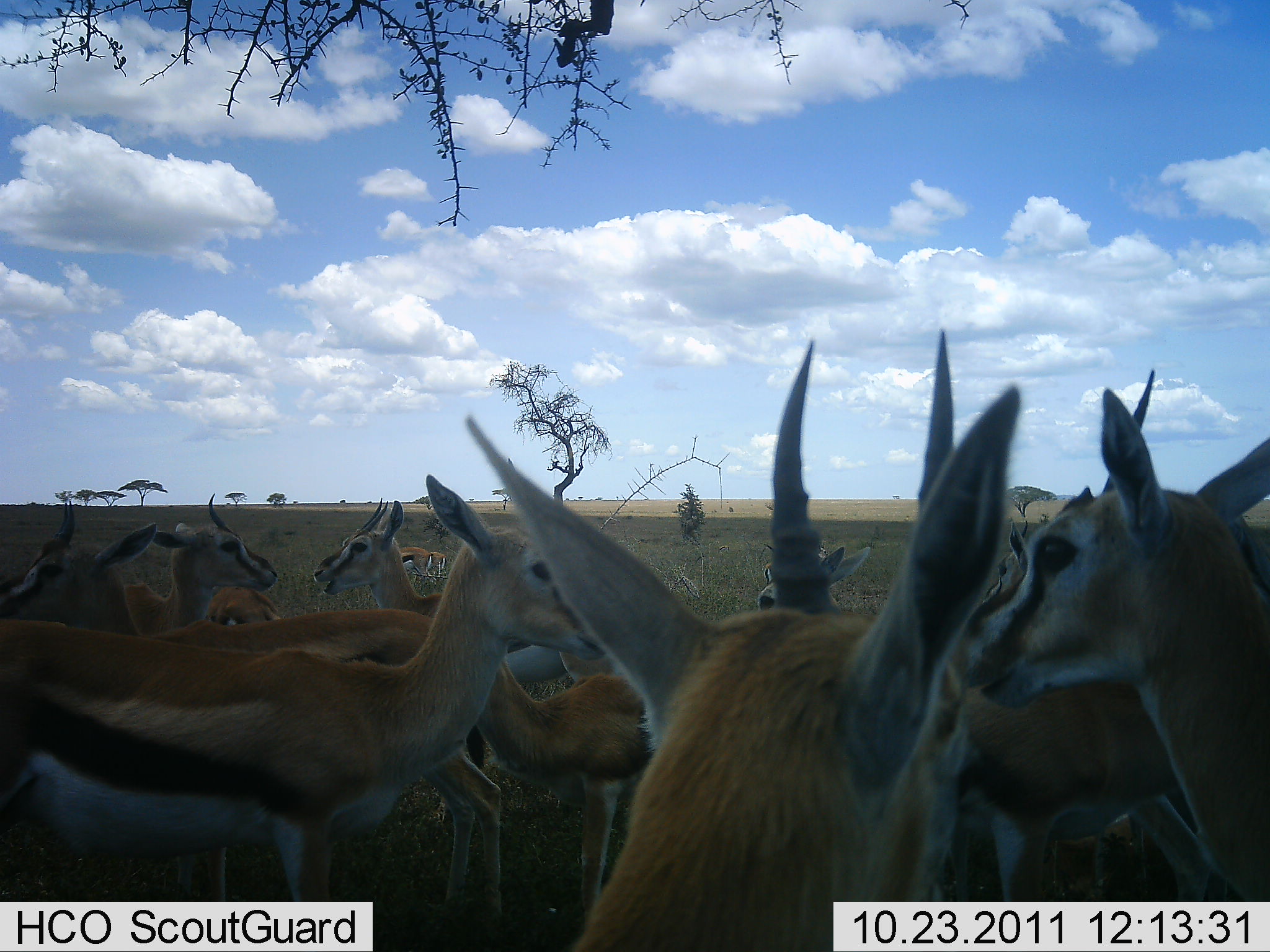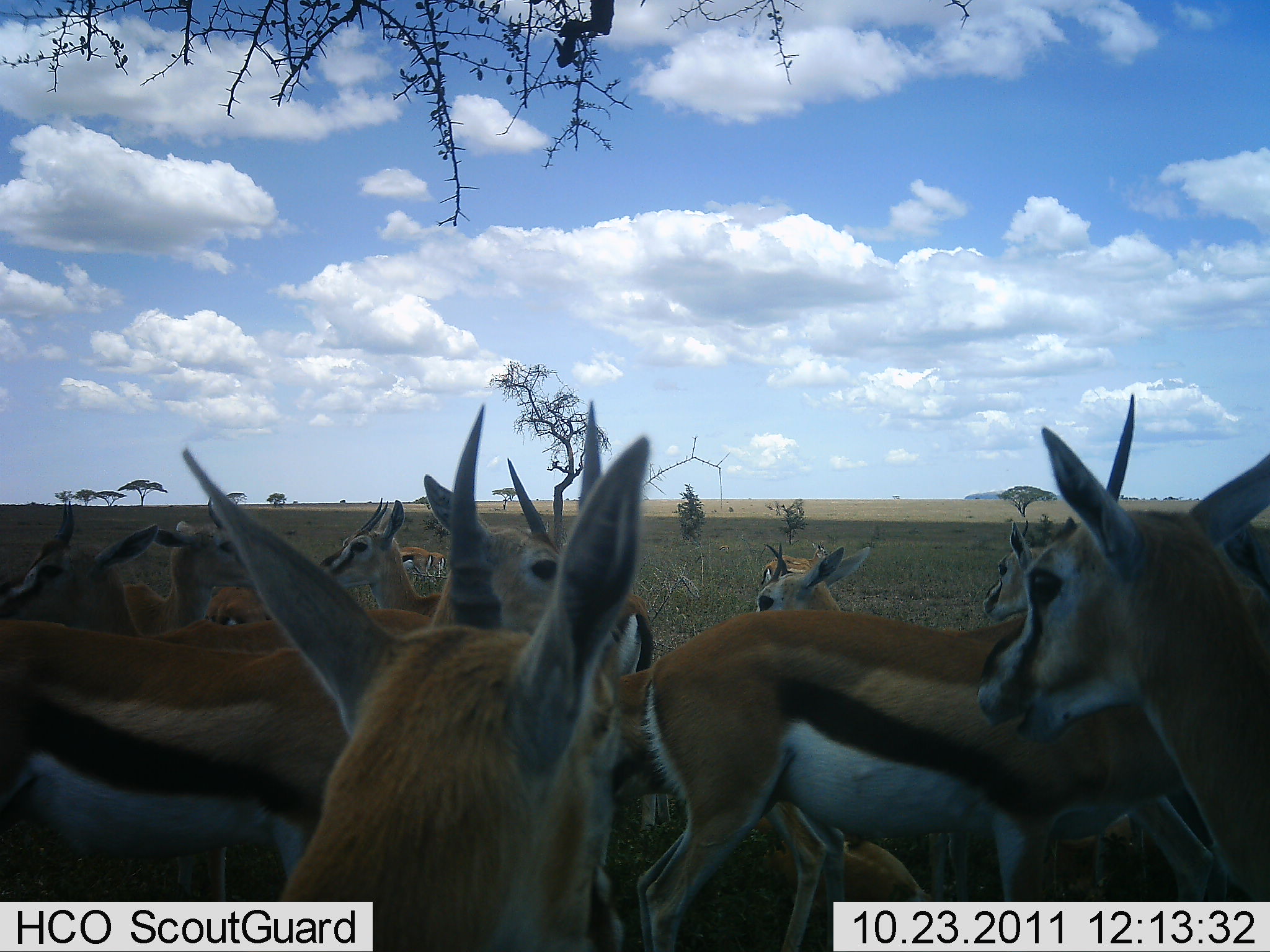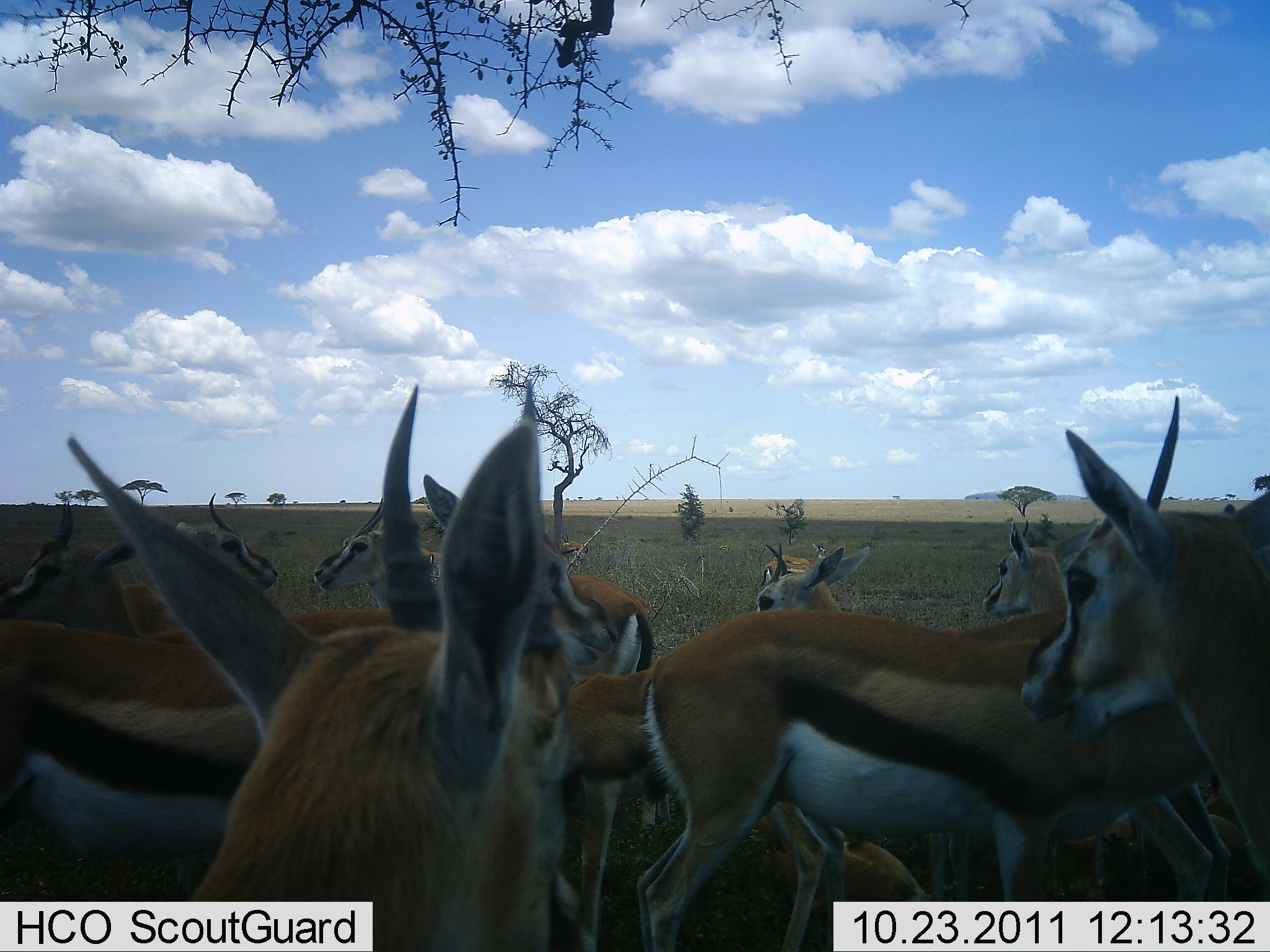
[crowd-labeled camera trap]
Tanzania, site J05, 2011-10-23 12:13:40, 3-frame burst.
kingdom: Animalia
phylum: Chordata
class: Mammalia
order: Artiodactyla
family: Bovidae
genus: Eudorcas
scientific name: Eudorcas thomsonii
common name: thomson's gazelle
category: gazellethomsons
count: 11-50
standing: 91%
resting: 36%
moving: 18%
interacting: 9%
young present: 9%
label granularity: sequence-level